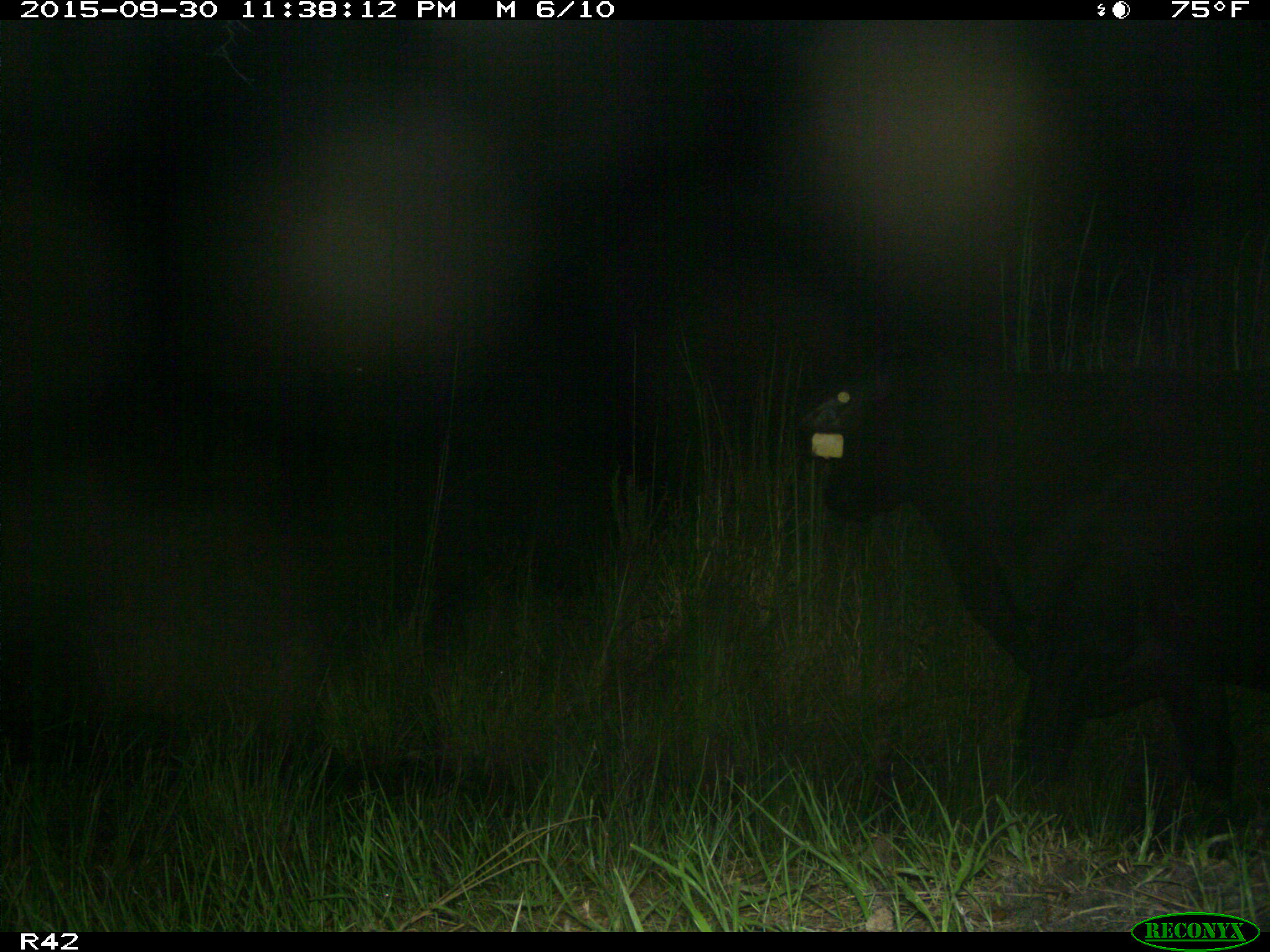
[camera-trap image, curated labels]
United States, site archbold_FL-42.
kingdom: Animalia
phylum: Chordata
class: Mammalia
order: Artiodactyla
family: Bovidae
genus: Bos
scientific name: Bos taurus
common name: domestic cow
Bos taurus (domestic cow).